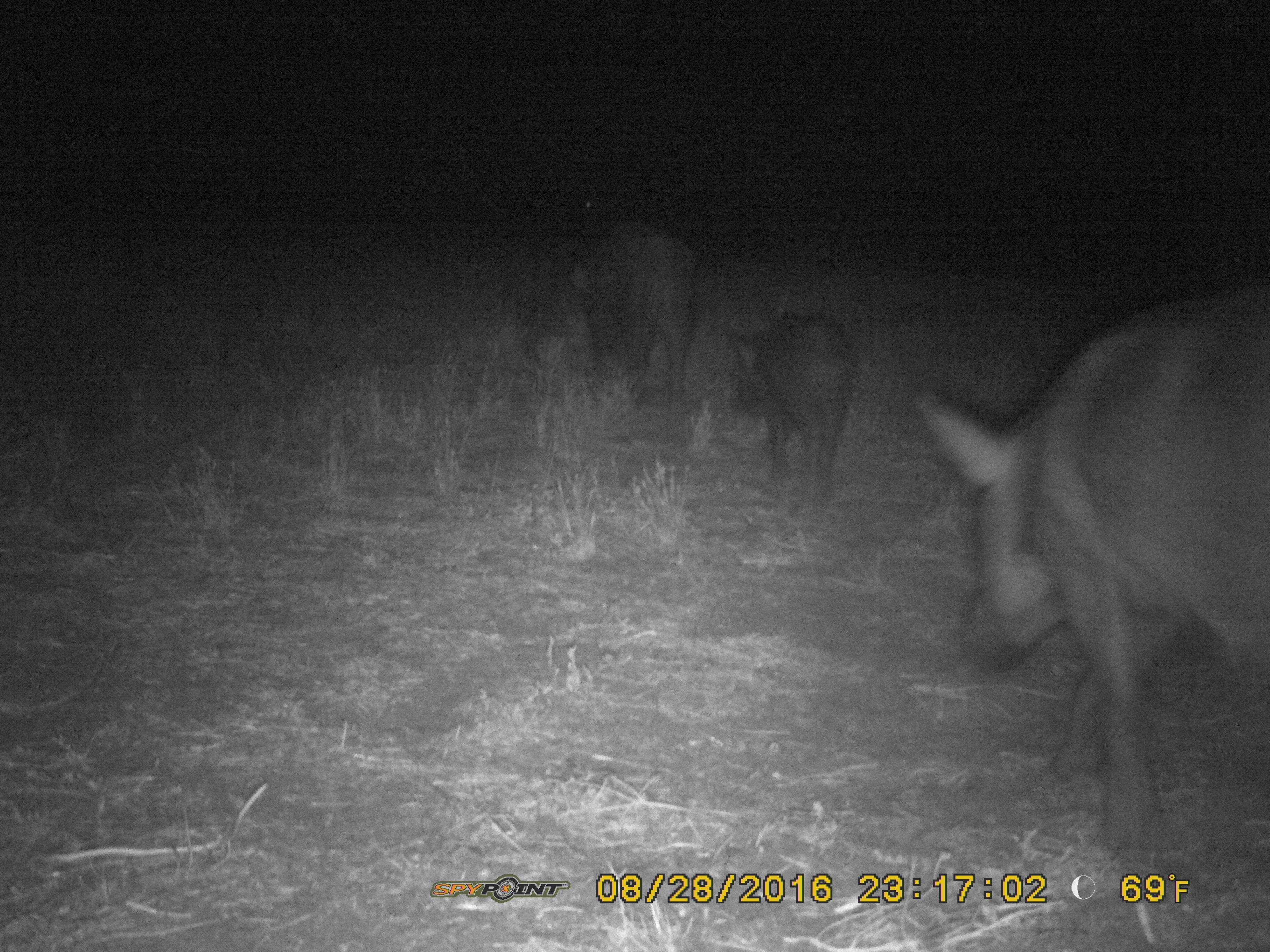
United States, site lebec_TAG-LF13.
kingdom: Animalia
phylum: Chordata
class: Mammalia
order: Artiodactyla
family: Suidae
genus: Sus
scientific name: Sus scrofa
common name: wild boar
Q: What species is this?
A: Sus scrofa (wild boar).